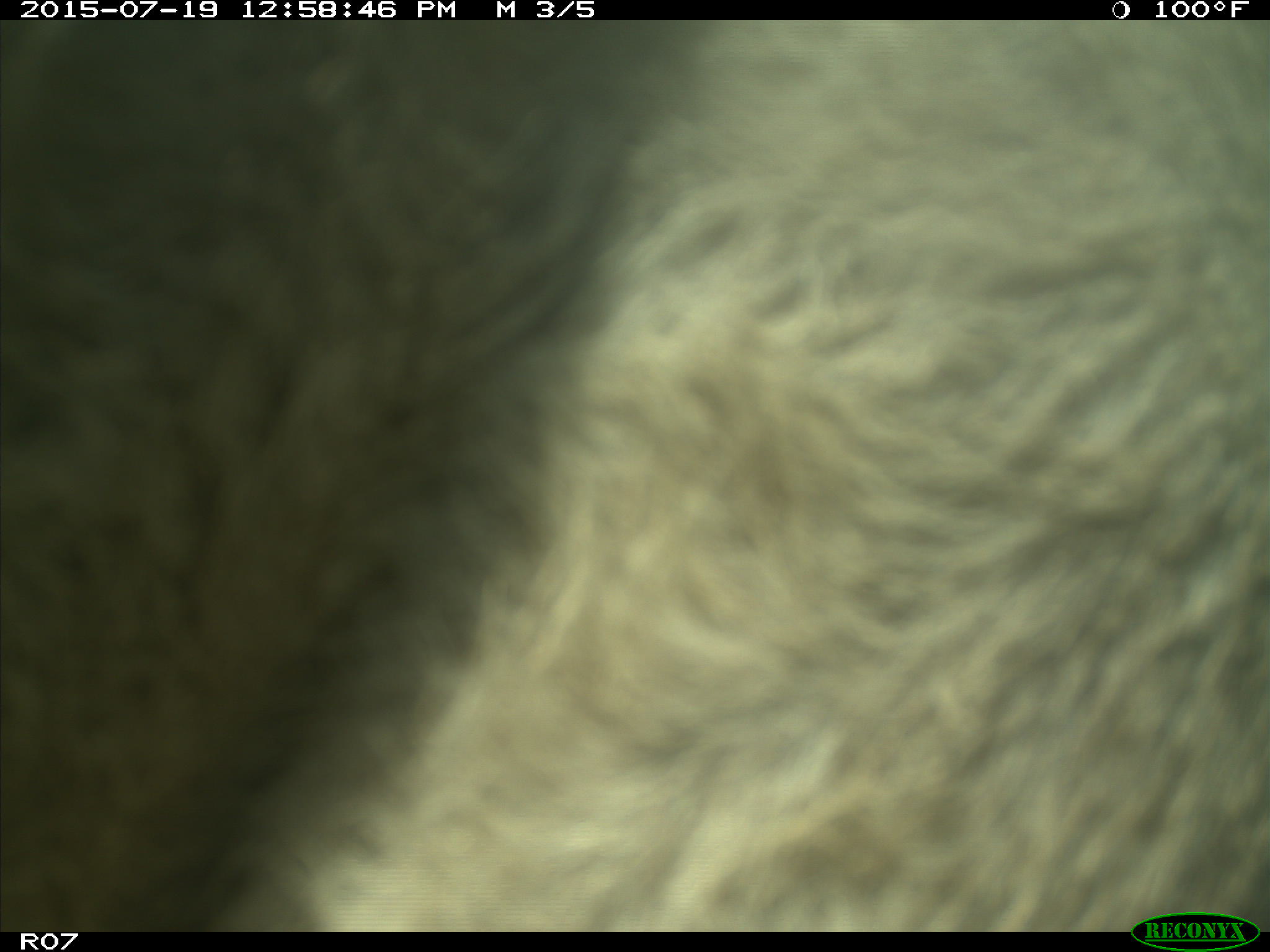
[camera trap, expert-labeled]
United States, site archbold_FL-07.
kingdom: Animalia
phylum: Chordata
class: Mammalia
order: Artiodactyla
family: Bovidae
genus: Bos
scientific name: Bos taurus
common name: domestic cow